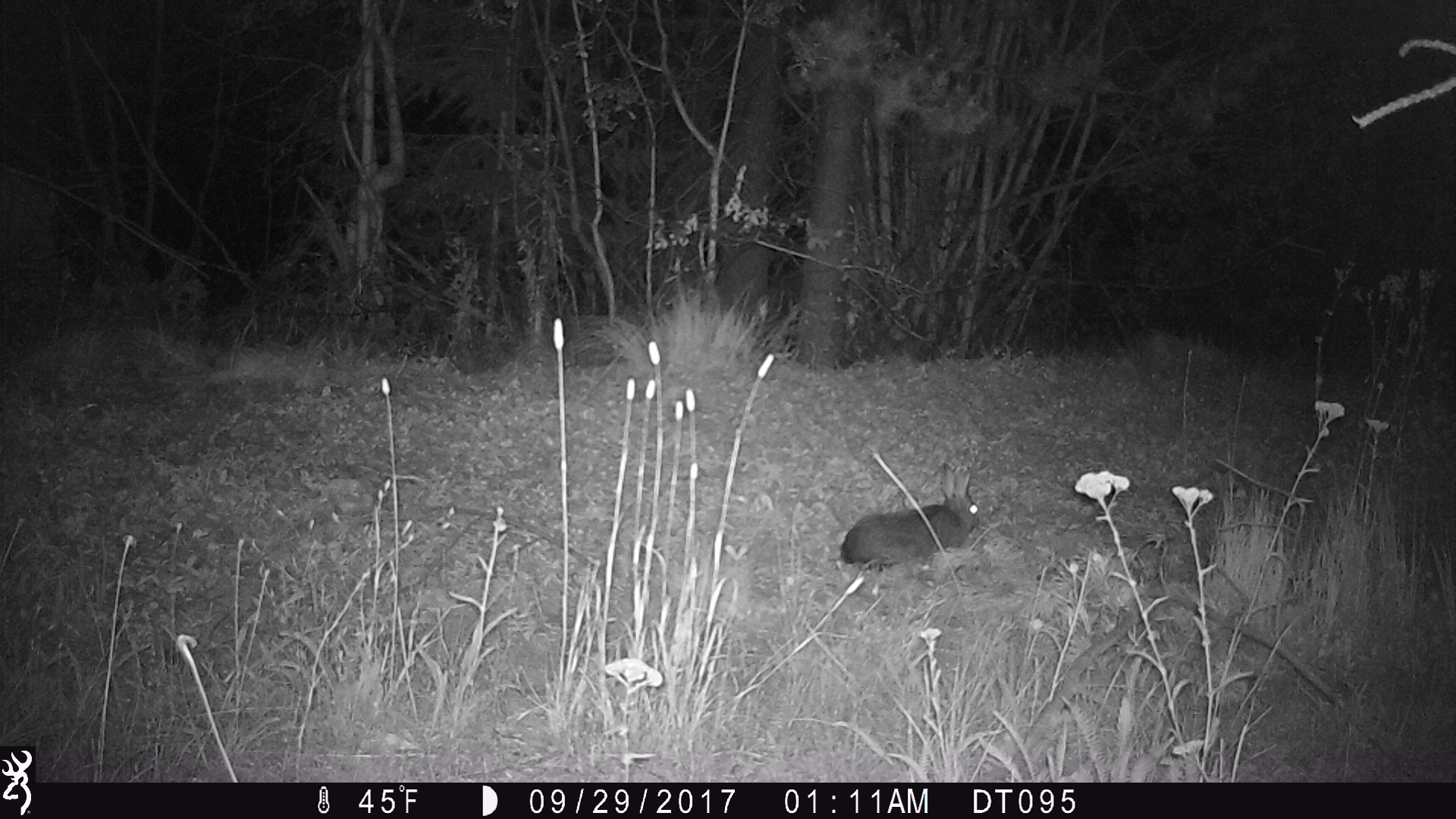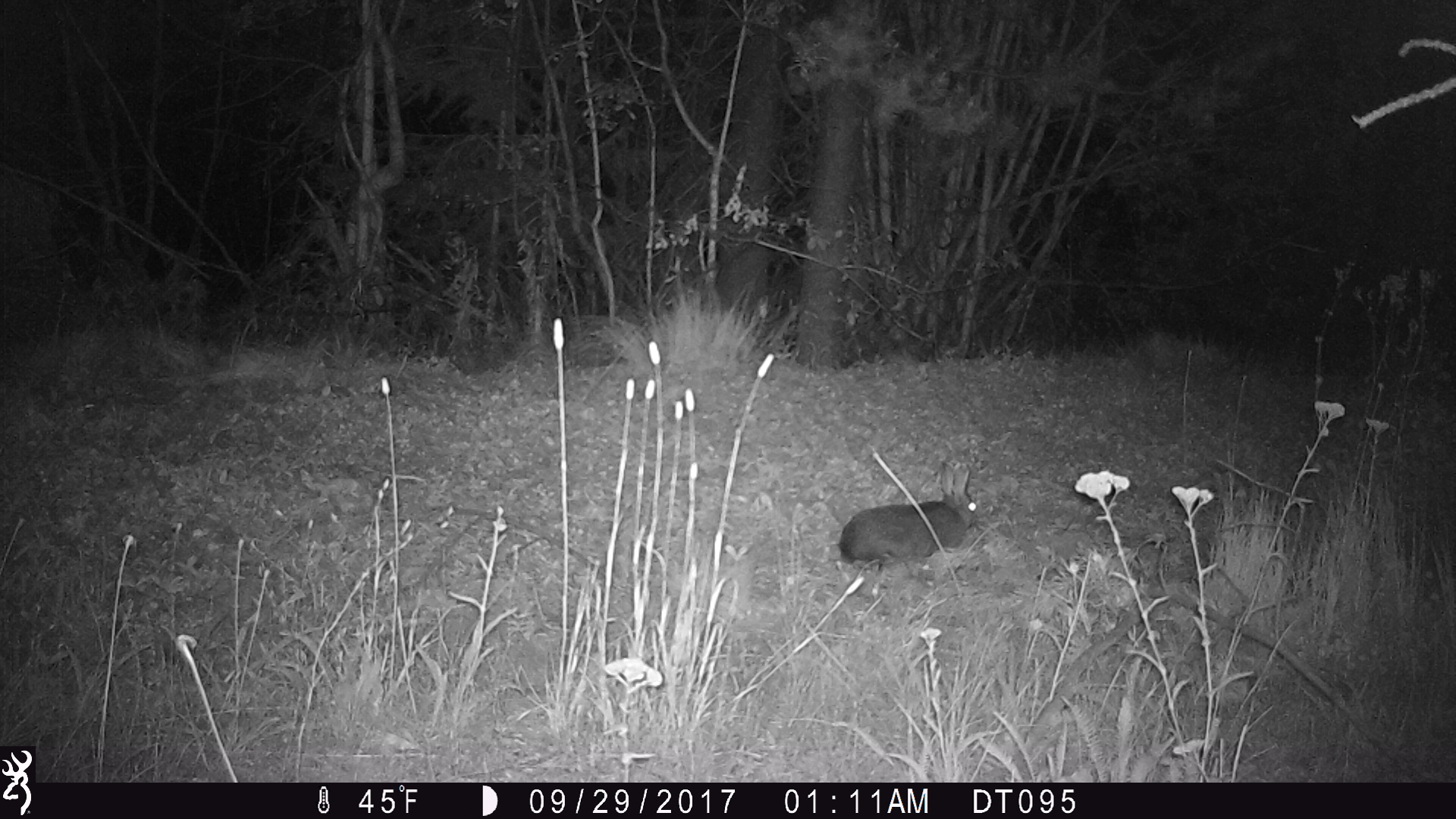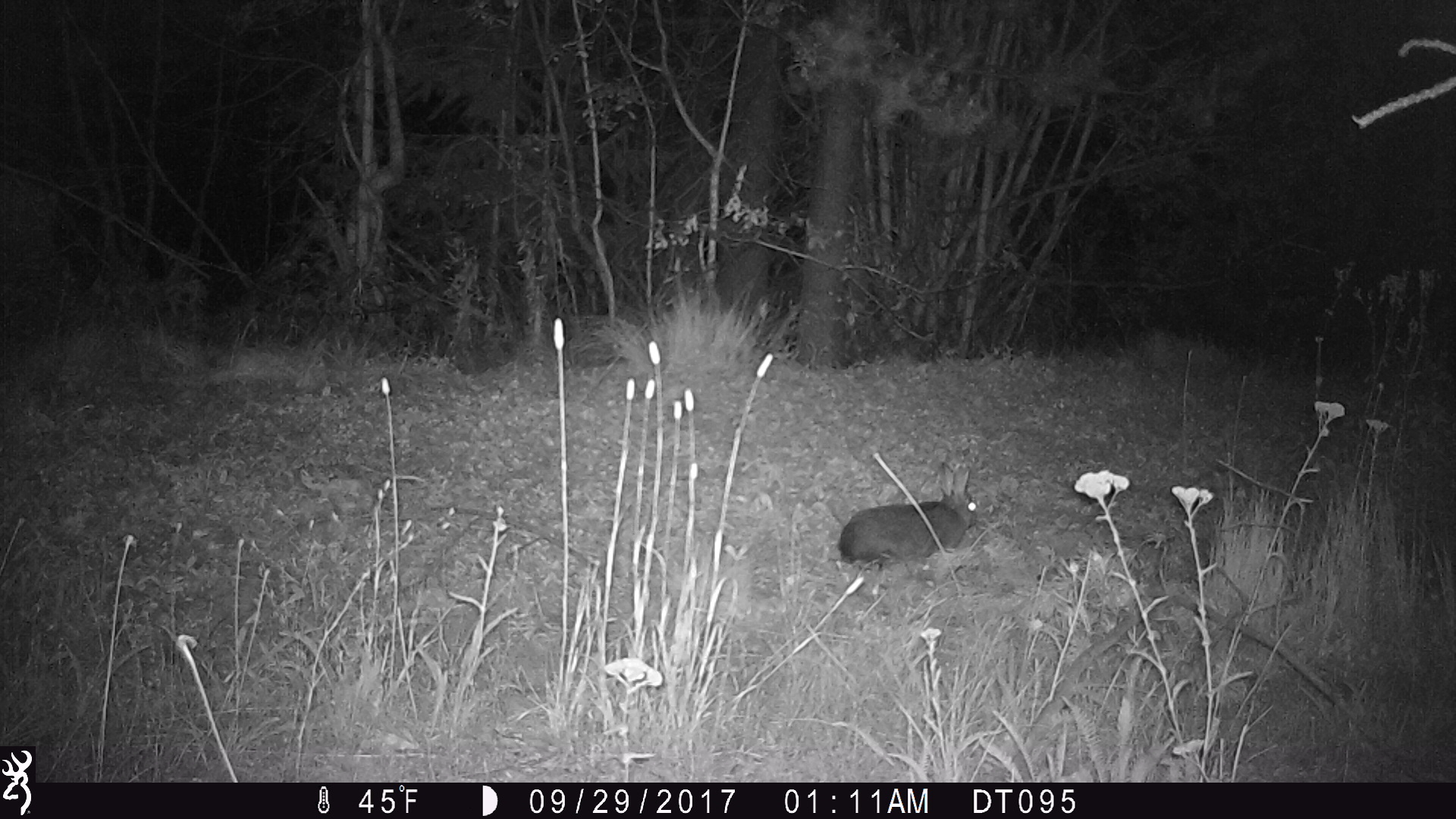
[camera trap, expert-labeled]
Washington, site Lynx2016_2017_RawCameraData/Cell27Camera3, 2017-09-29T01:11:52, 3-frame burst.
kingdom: Animalia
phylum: Chordata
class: Mammalia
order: Lagomorpha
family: Leporidae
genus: Lepus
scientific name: Lepus americanus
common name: snowshoe hare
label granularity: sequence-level